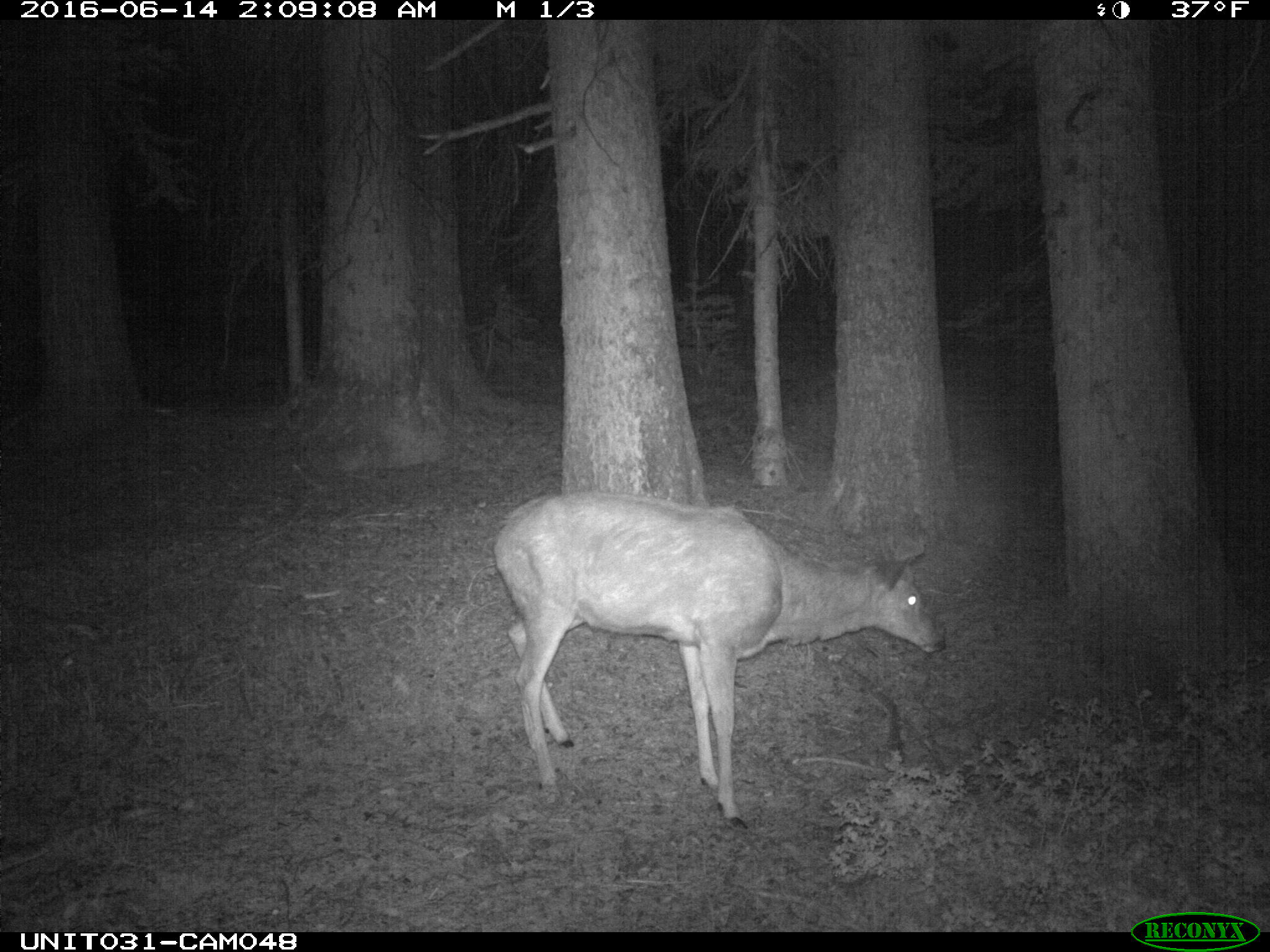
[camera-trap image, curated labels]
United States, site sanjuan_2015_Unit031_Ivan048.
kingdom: Animalia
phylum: Chordata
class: Mammalia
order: Artiodactyla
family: Cervidae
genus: Odocoileus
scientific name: Odocoileus hemionus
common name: mule deer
Odocoileus hemionus (mule deer).